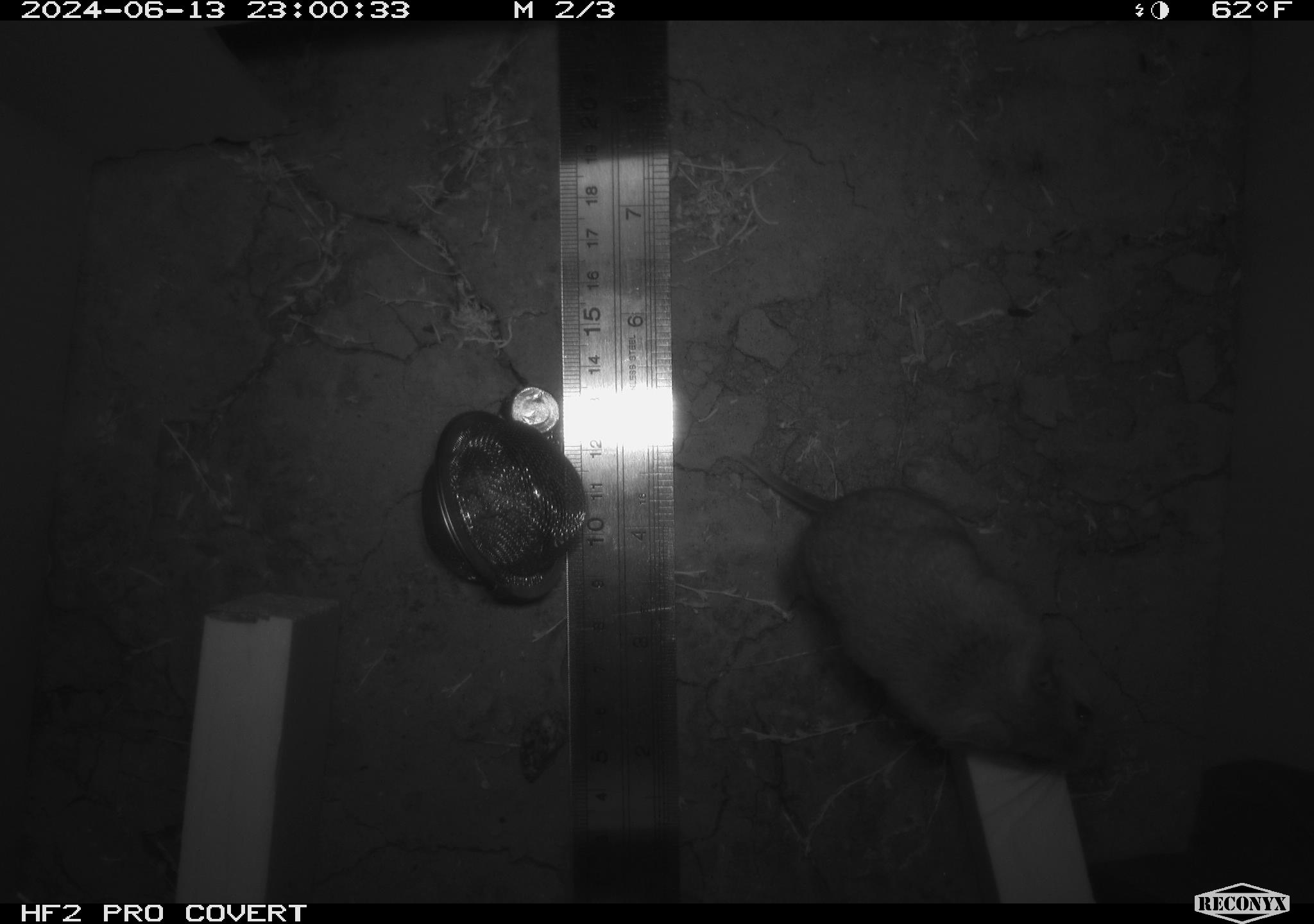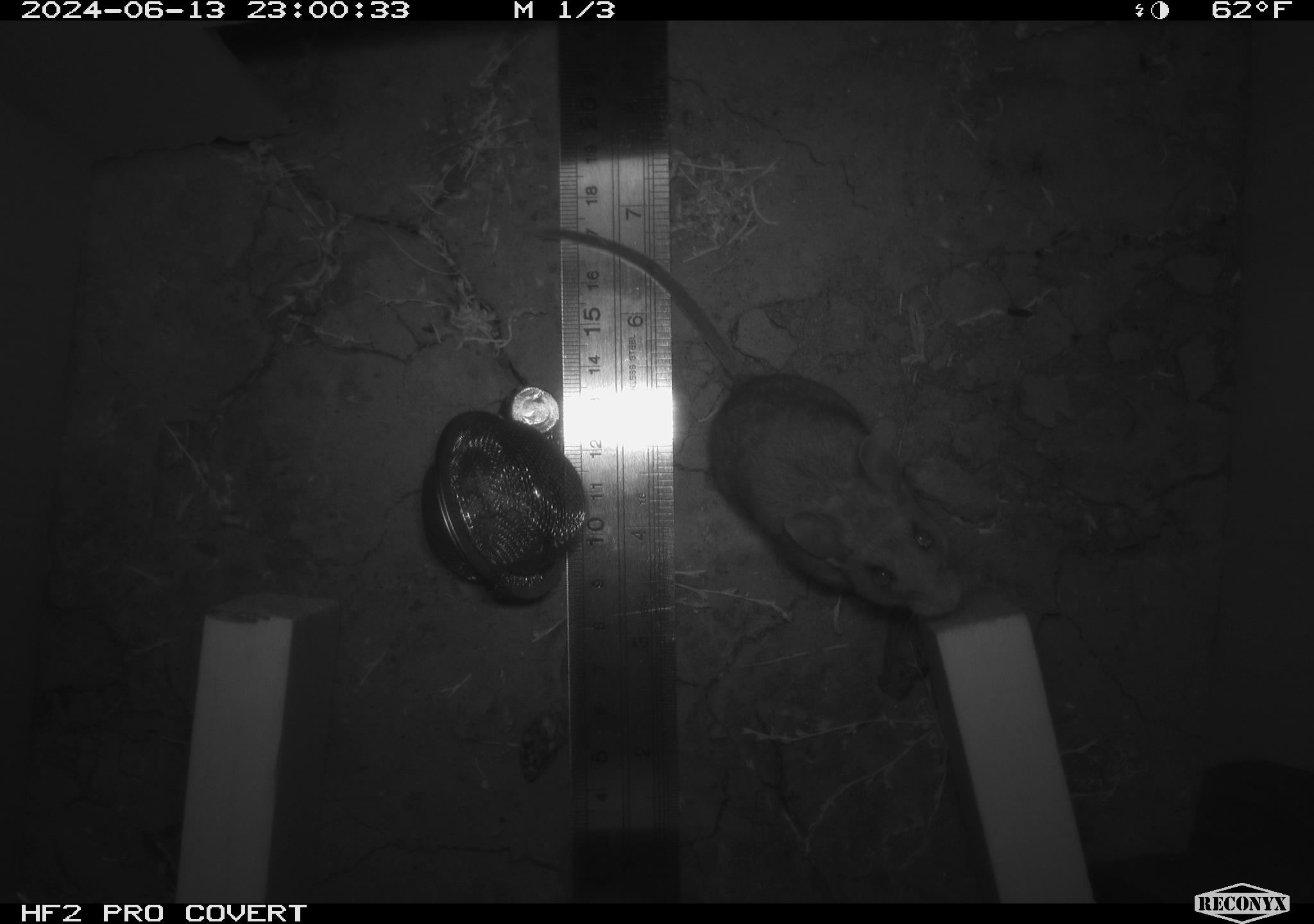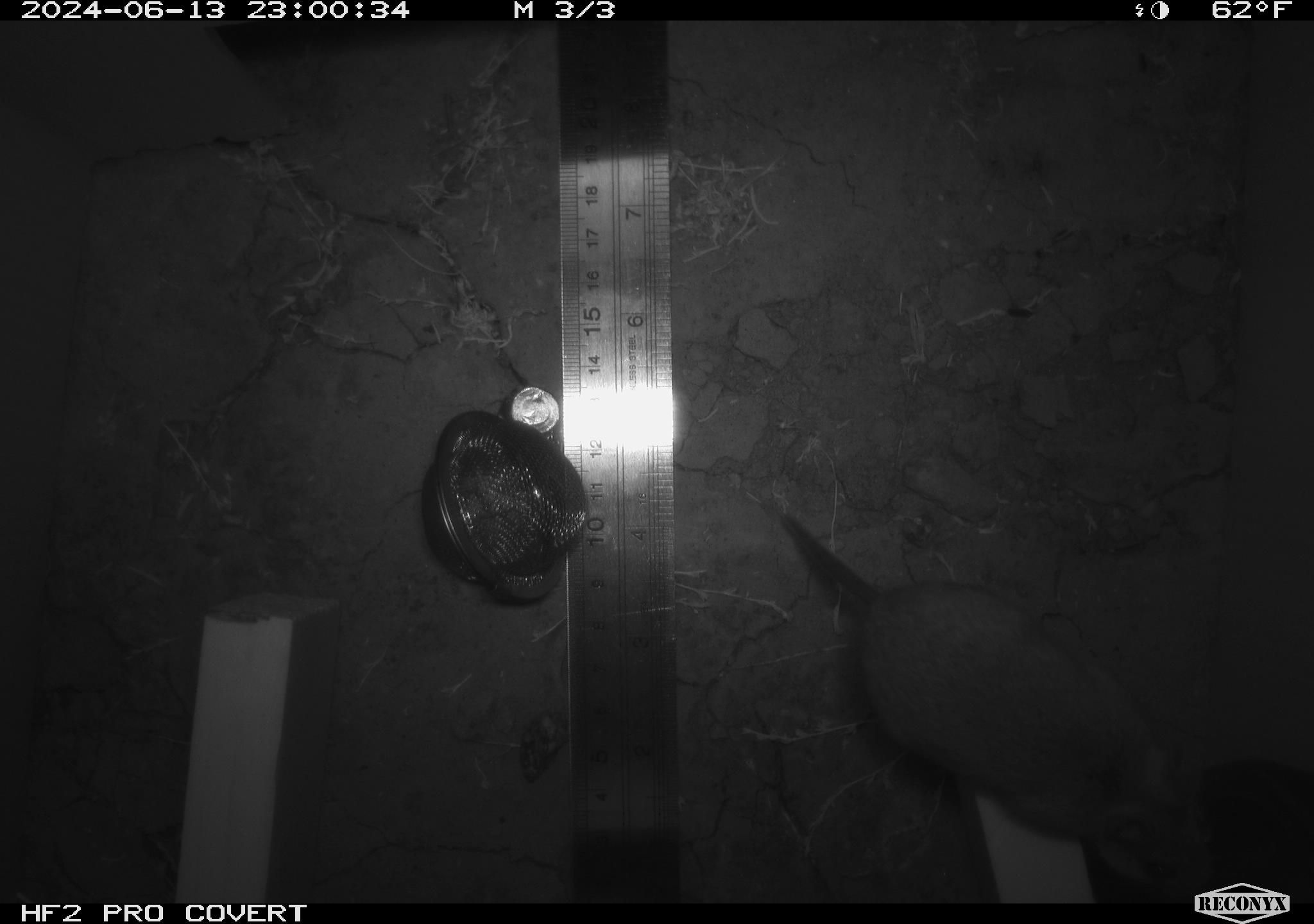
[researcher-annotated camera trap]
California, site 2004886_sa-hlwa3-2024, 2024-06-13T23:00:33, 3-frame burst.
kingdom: Animalia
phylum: Chordata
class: Mammalia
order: Rodentia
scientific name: Rodentia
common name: mouse species